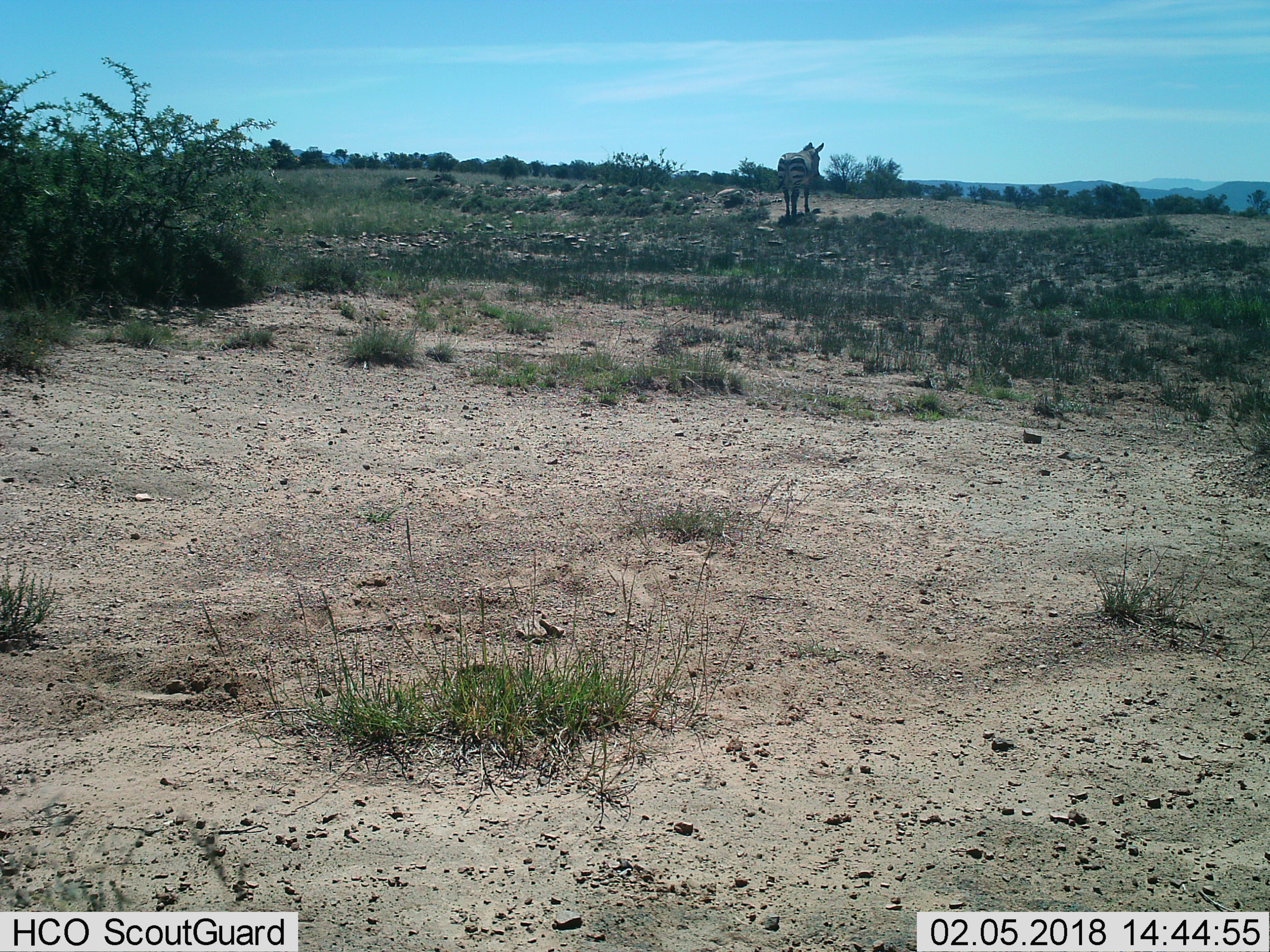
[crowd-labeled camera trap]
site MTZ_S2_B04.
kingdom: Animalia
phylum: Chordata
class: Mammalia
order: Perissodactyla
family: Equidae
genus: Equus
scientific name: Equus zebra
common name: mountain zebra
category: zebramountain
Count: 1.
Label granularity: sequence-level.